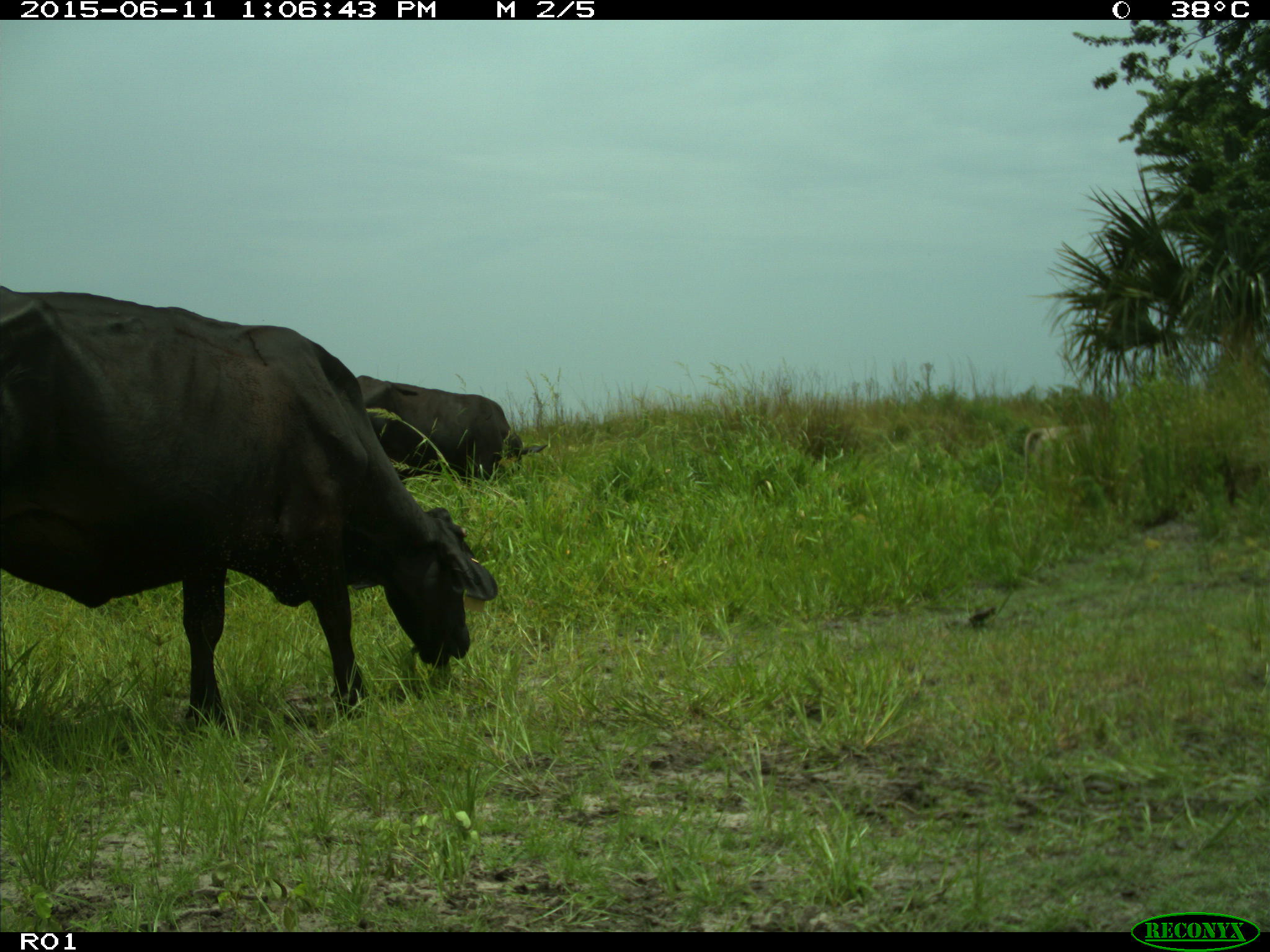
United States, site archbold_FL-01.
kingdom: Animalia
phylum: Chordata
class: Mammalia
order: Artiodactyla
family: Bovidae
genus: Bos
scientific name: Bos taurus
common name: domestic cow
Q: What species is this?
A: Bos taurus (domestic cow).